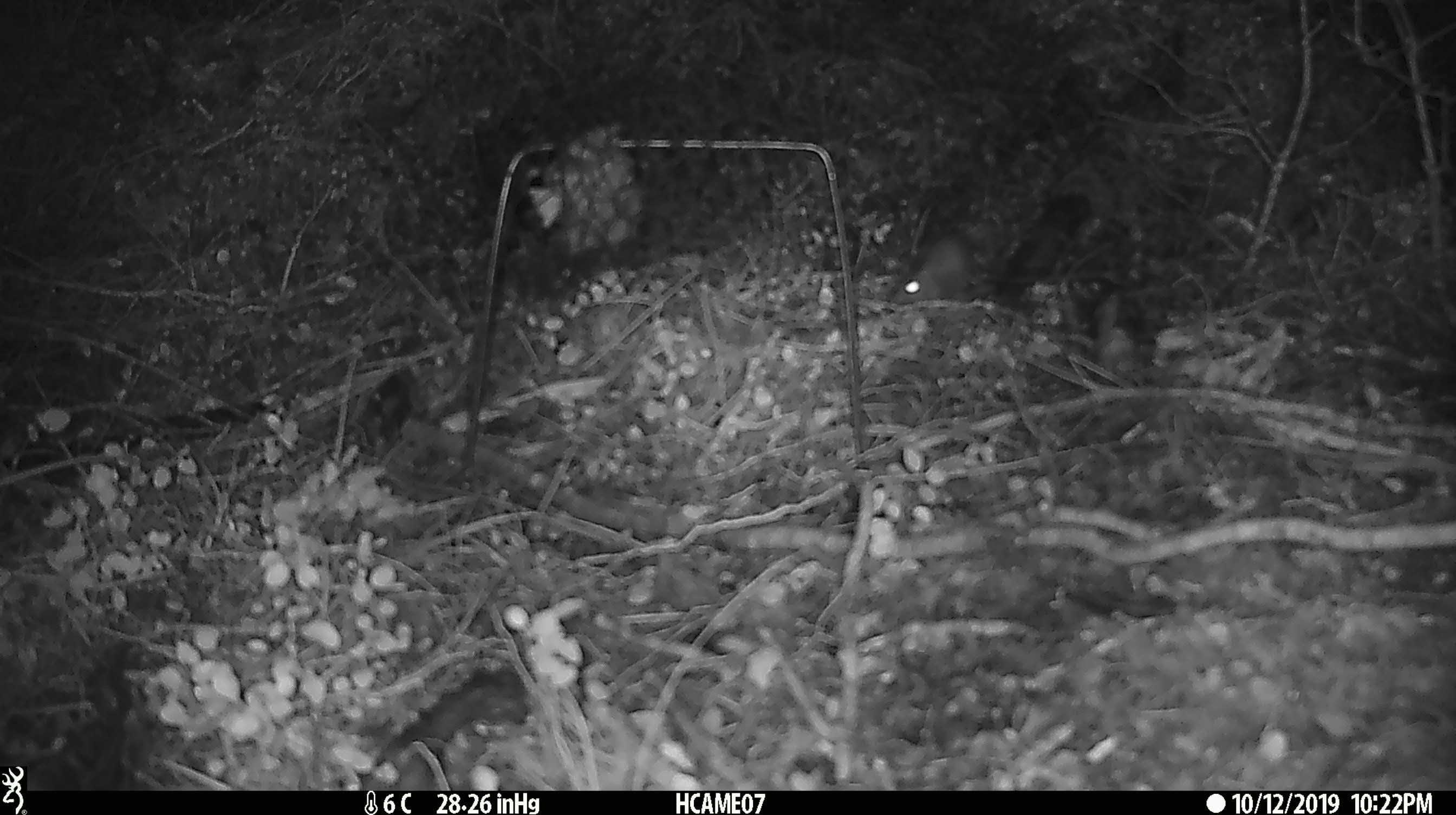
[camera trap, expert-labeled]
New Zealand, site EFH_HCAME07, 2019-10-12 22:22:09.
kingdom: Animalia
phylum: Chordata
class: Mammalia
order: Rodentia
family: Muridae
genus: Mus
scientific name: Mus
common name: mouse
Mouse (Mus).